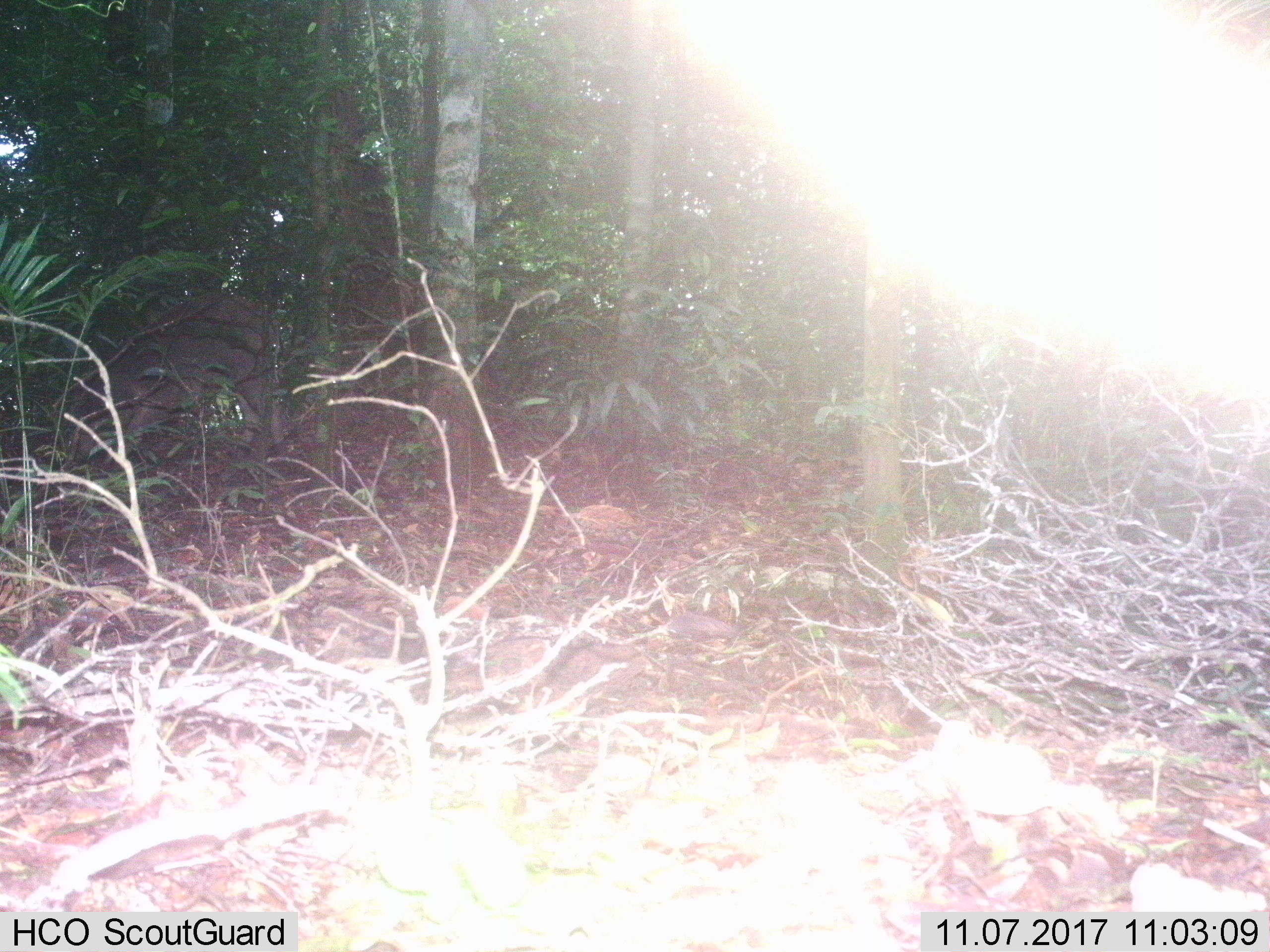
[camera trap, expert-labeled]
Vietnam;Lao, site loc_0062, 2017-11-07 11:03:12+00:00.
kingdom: Animalia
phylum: Chordata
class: Mammalia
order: Artiodactyla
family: Suidae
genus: Sus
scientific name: Sus scrofa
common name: eurasian wild pig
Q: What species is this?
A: Eurasian wild pig (Sus scrofa).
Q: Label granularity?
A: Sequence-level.